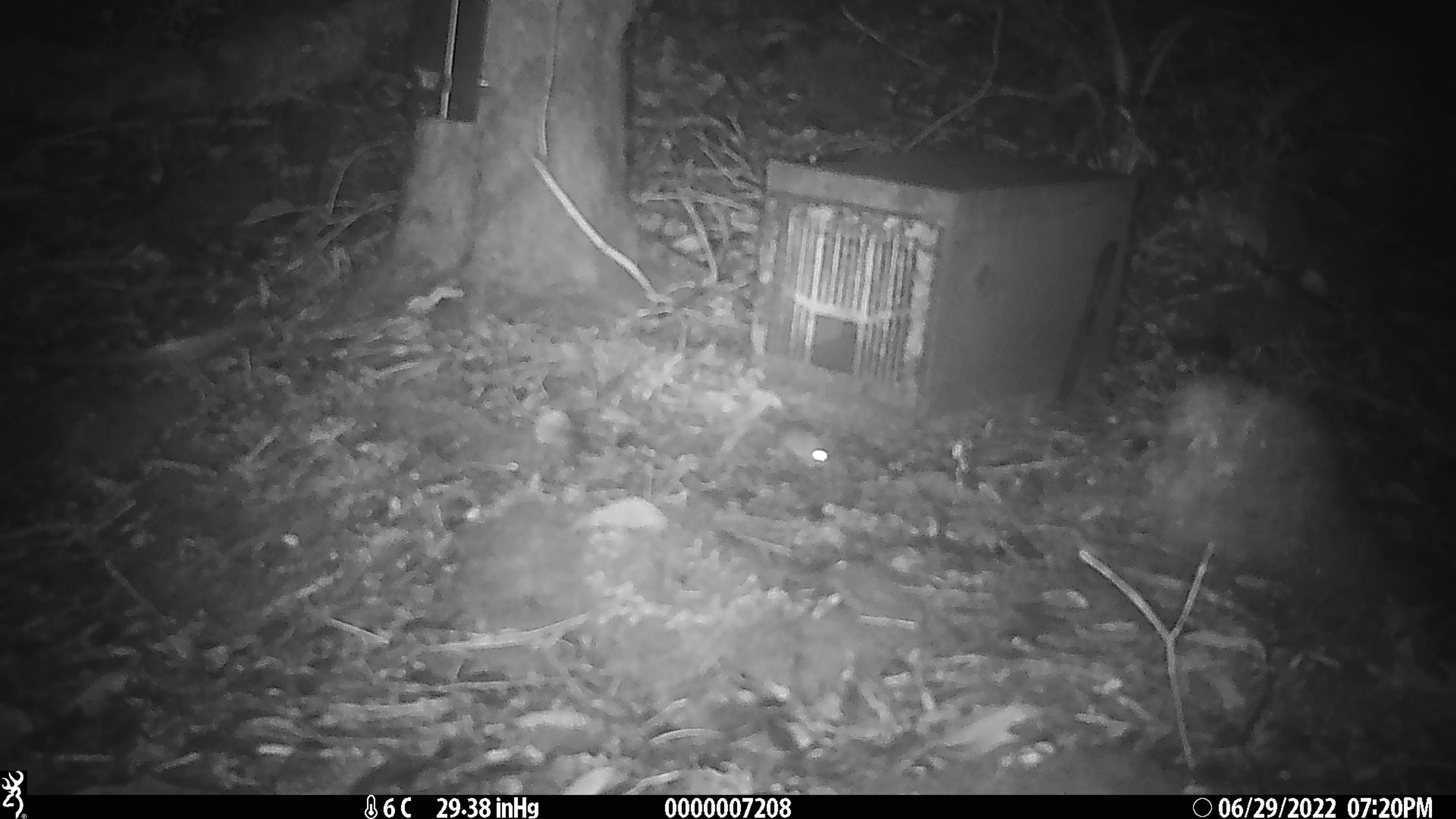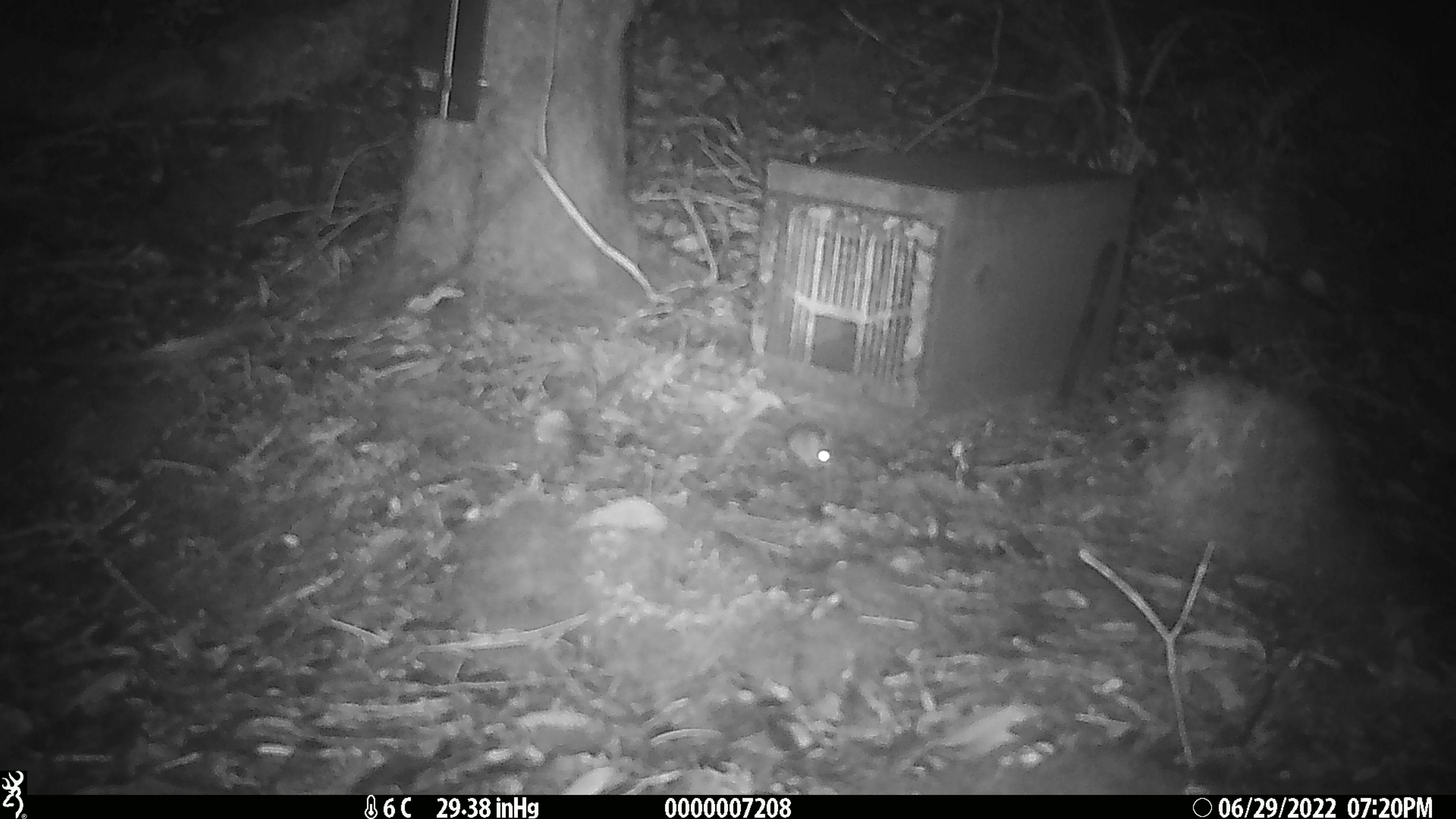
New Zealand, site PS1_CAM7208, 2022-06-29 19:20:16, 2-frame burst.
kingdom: Animalia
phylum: Chordata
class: Mammalia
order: Rodentia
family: Muridae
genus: Mus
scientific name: Mus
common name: mouse